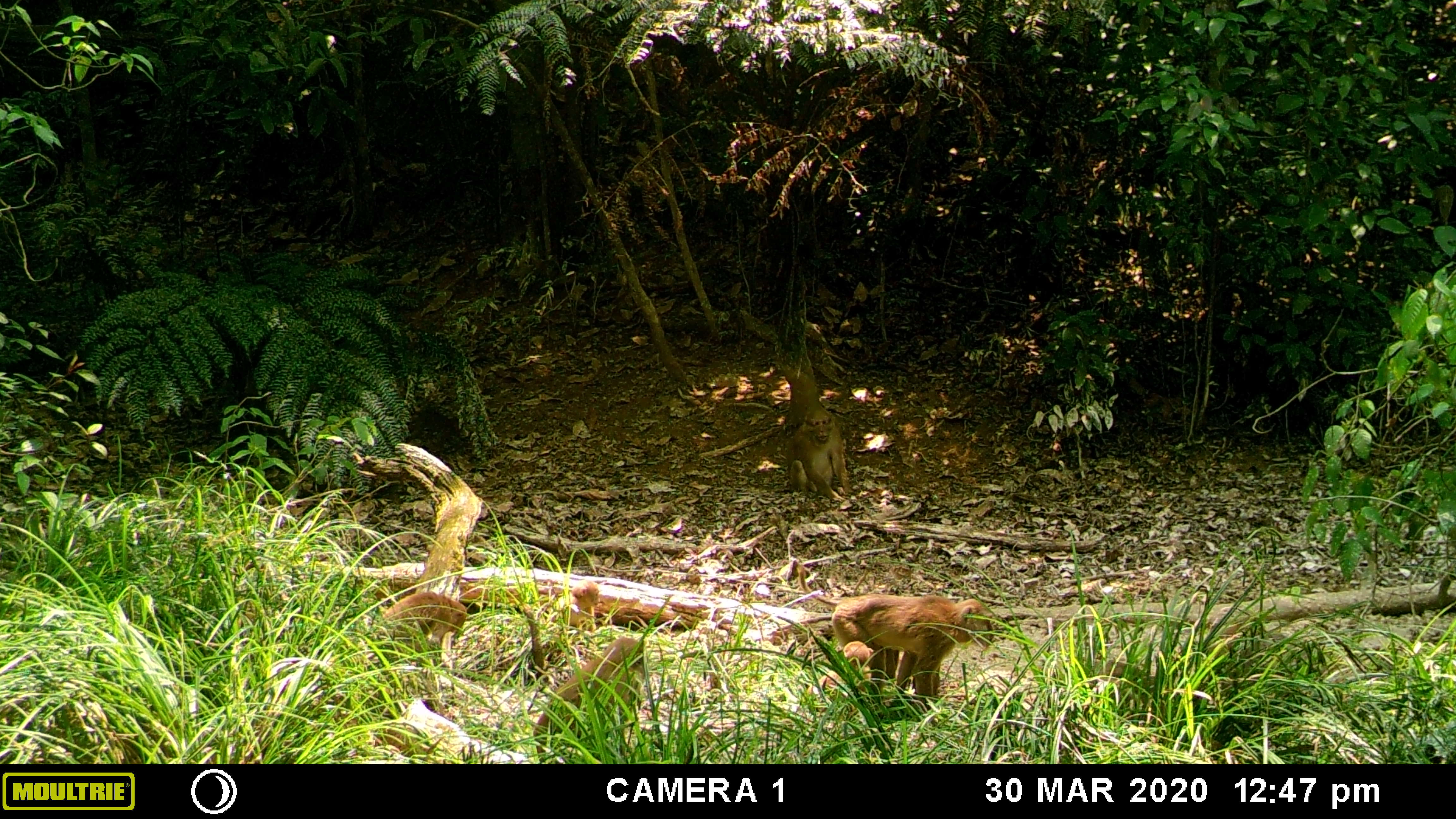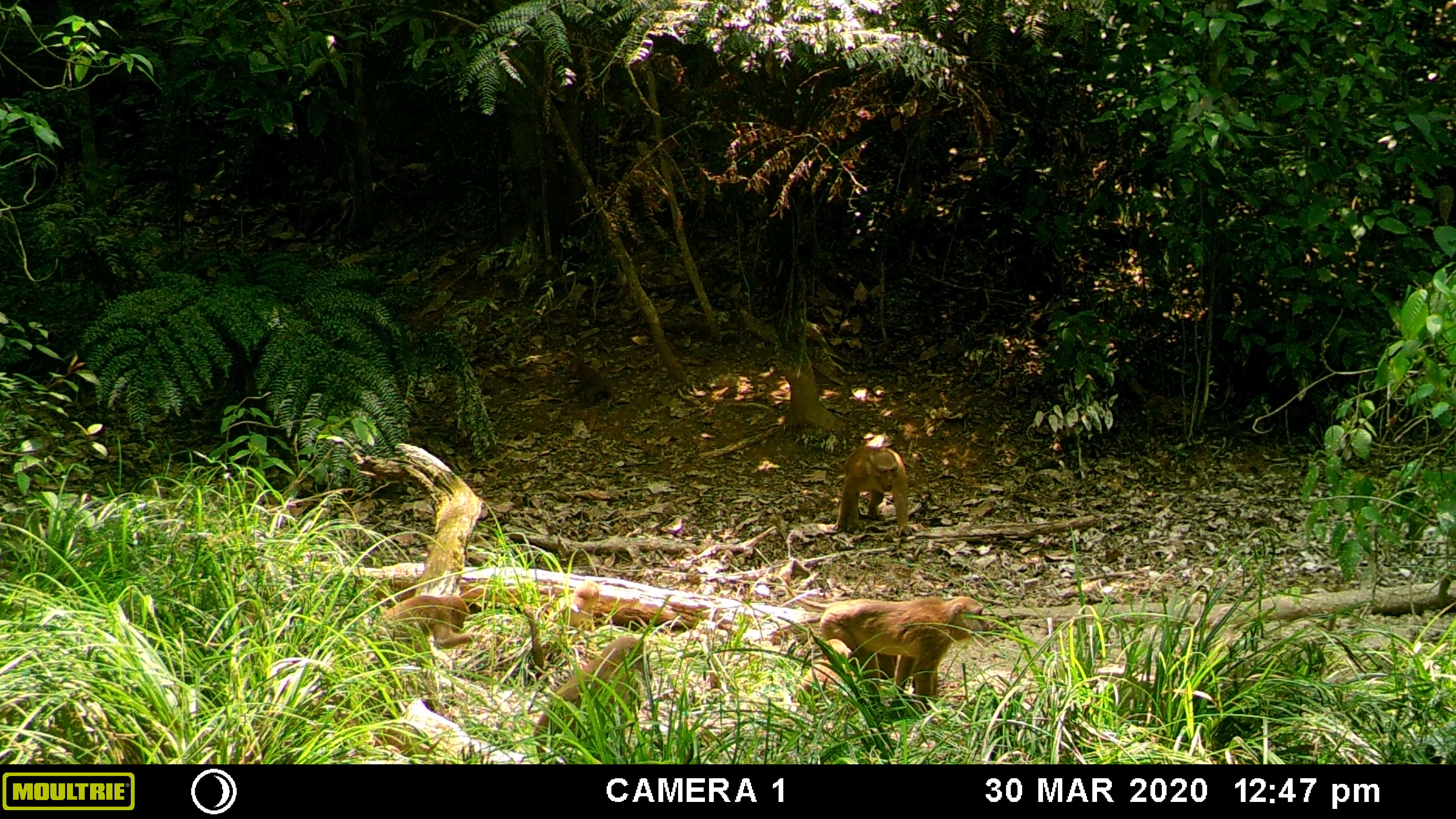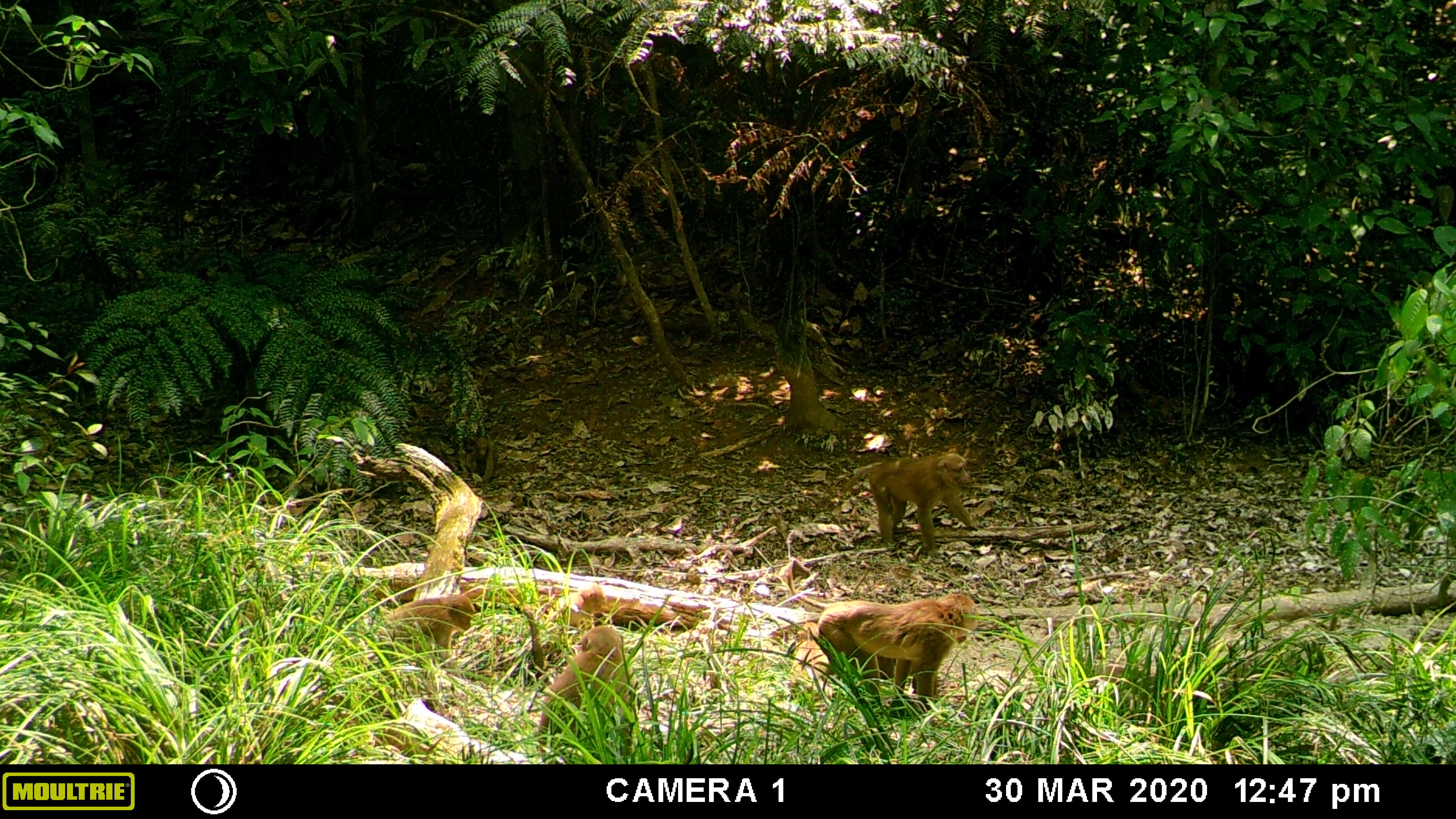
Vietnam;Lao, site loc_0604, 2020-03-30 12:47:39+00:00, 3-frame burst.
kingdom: Animalia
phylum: Chordata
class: Mammalia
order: Primates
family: Cercopithecidae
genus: Macaca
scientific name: Macaca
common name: macaques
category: assam or rhesus macaque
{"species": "assam or rhesus macaque (macaques) (Macaca)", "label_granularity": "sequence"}